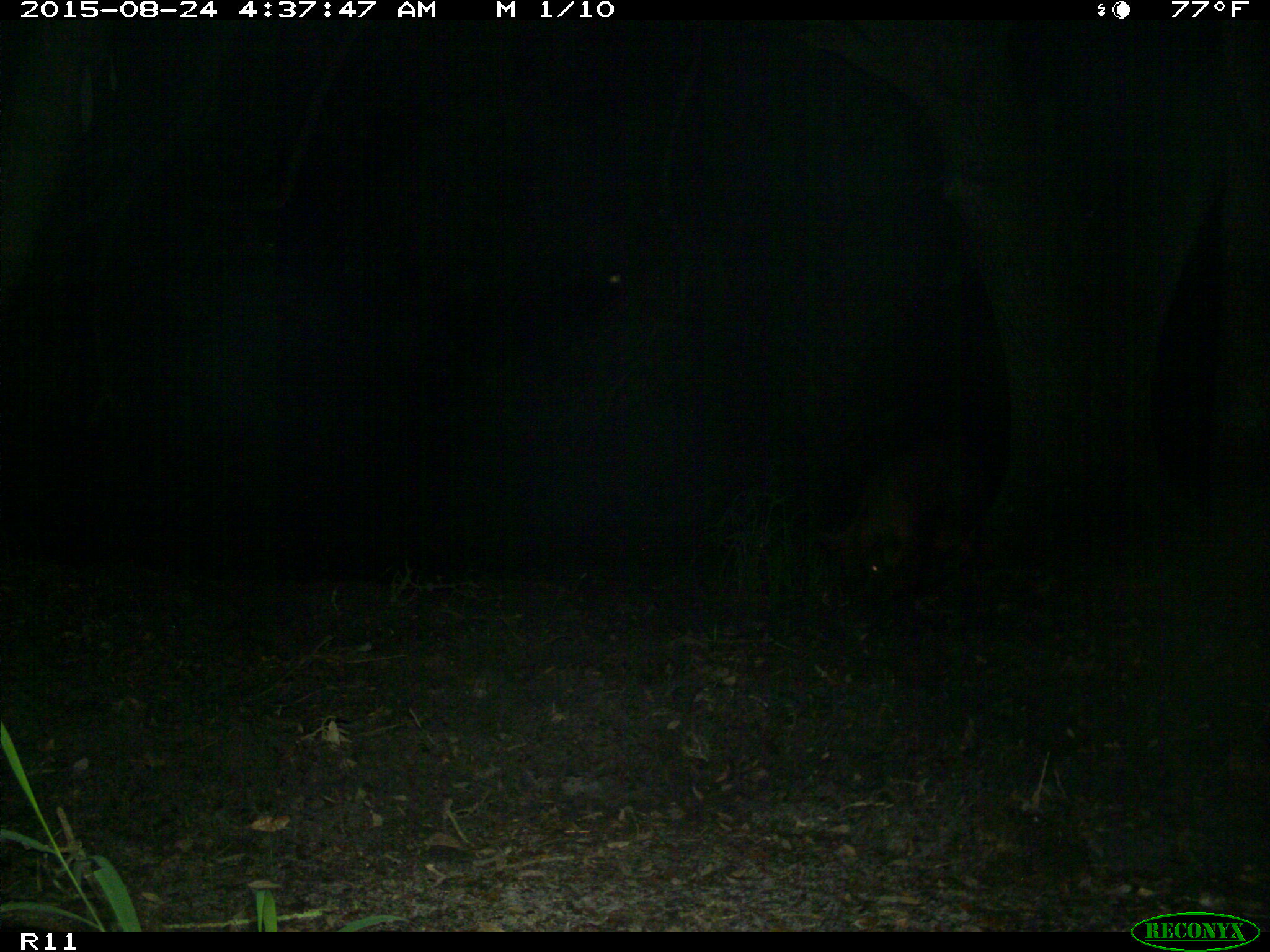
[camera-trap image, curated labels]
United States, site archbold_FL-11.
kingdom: Animalia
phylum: Chordata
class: Mammalia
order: Artiodactyla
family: Suidae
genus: Sus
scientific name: Sus scrofa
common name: wild boar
Sus scrofa (wild boar).